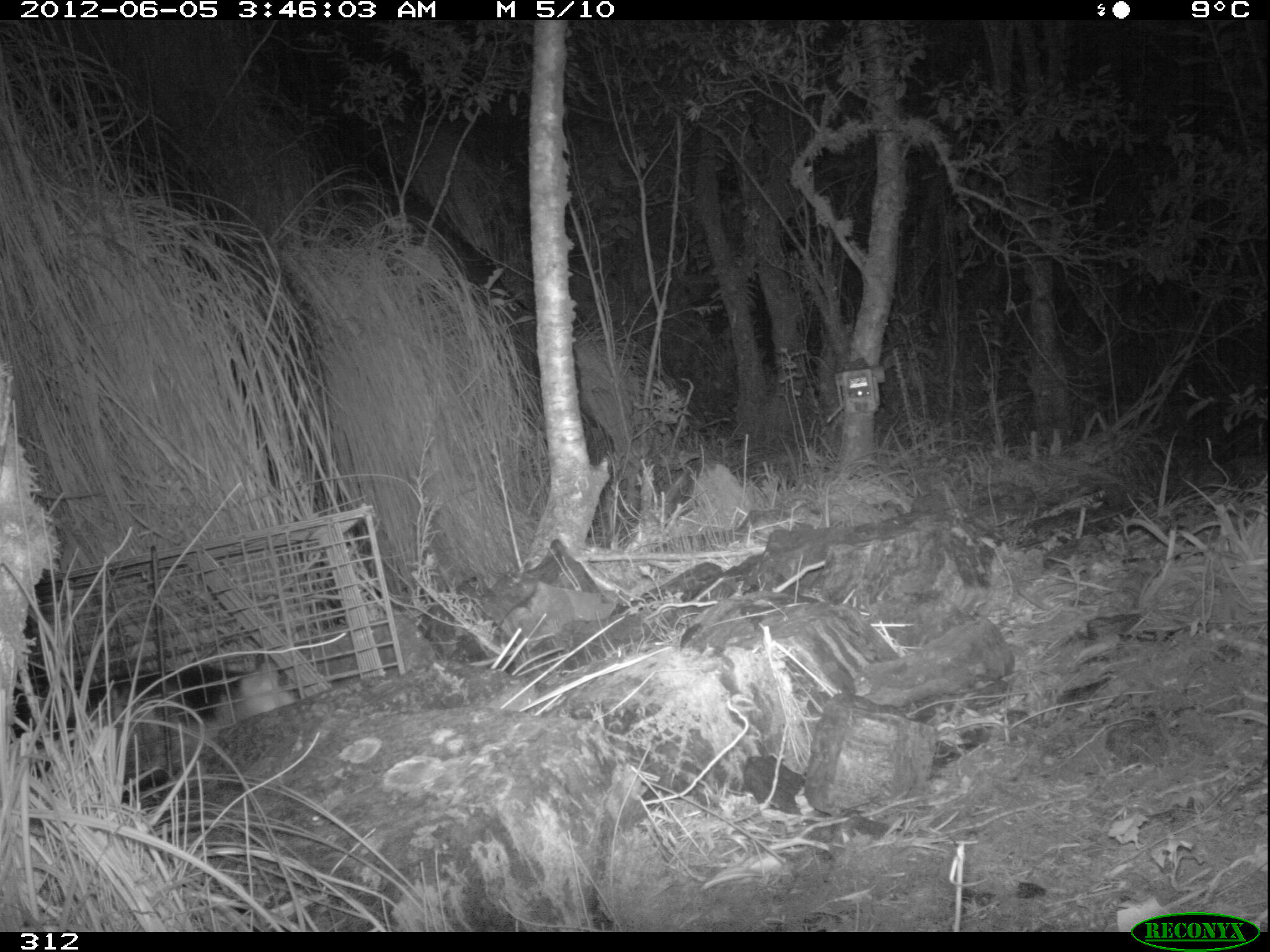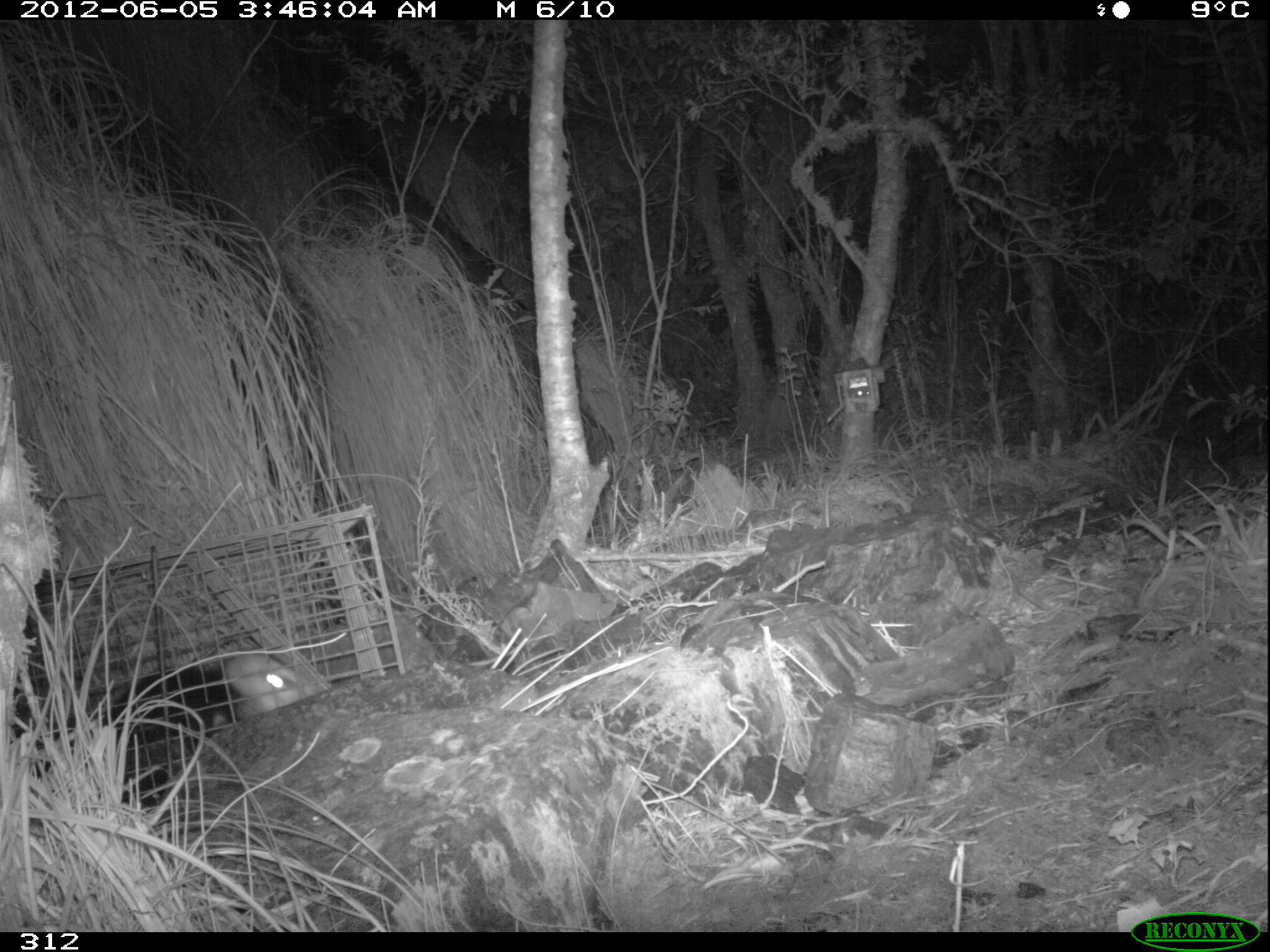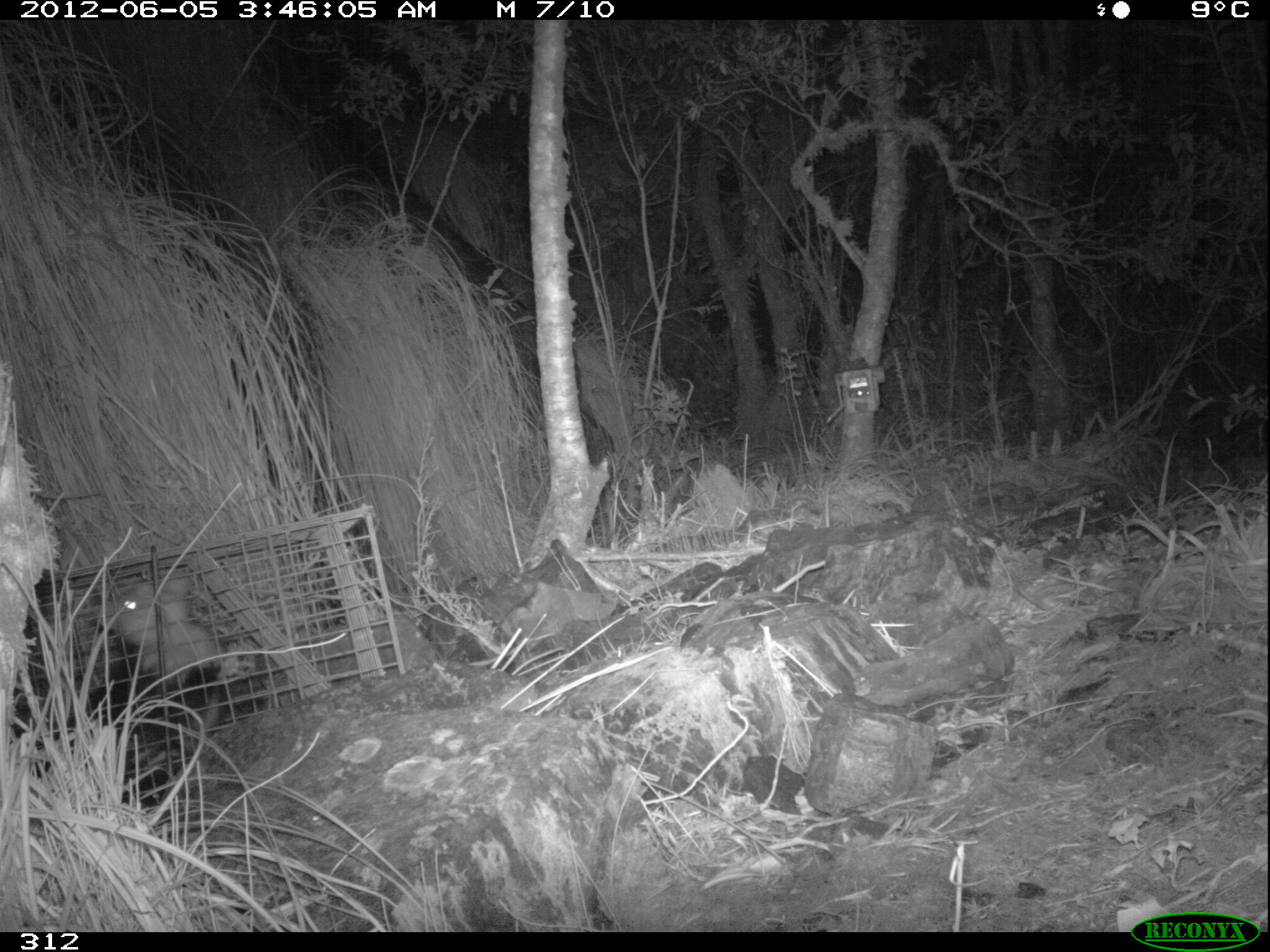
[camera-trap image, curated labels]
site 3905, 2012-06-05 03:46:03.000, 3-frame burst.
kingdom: Animalia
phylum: Chordata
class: Mammalia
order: Didelphimorphia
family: Didelphidae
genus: Didelphis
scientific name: Didelphis pernigra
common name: andean white-eared opossum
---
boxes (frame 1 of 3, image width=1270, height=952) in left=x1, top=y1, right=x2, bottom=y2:
didelphis pernigra: left=7, top=659, right=298, bottom=816